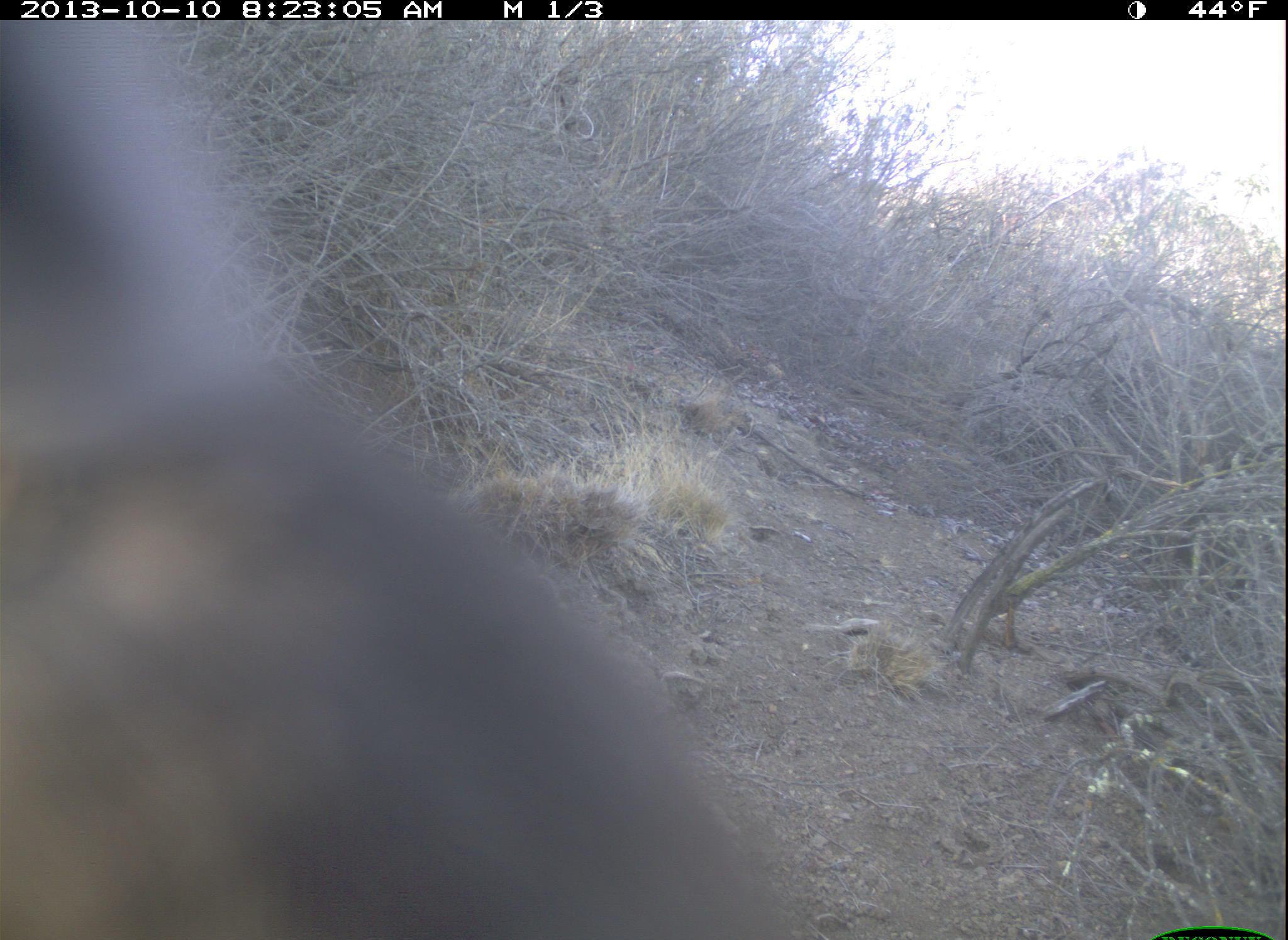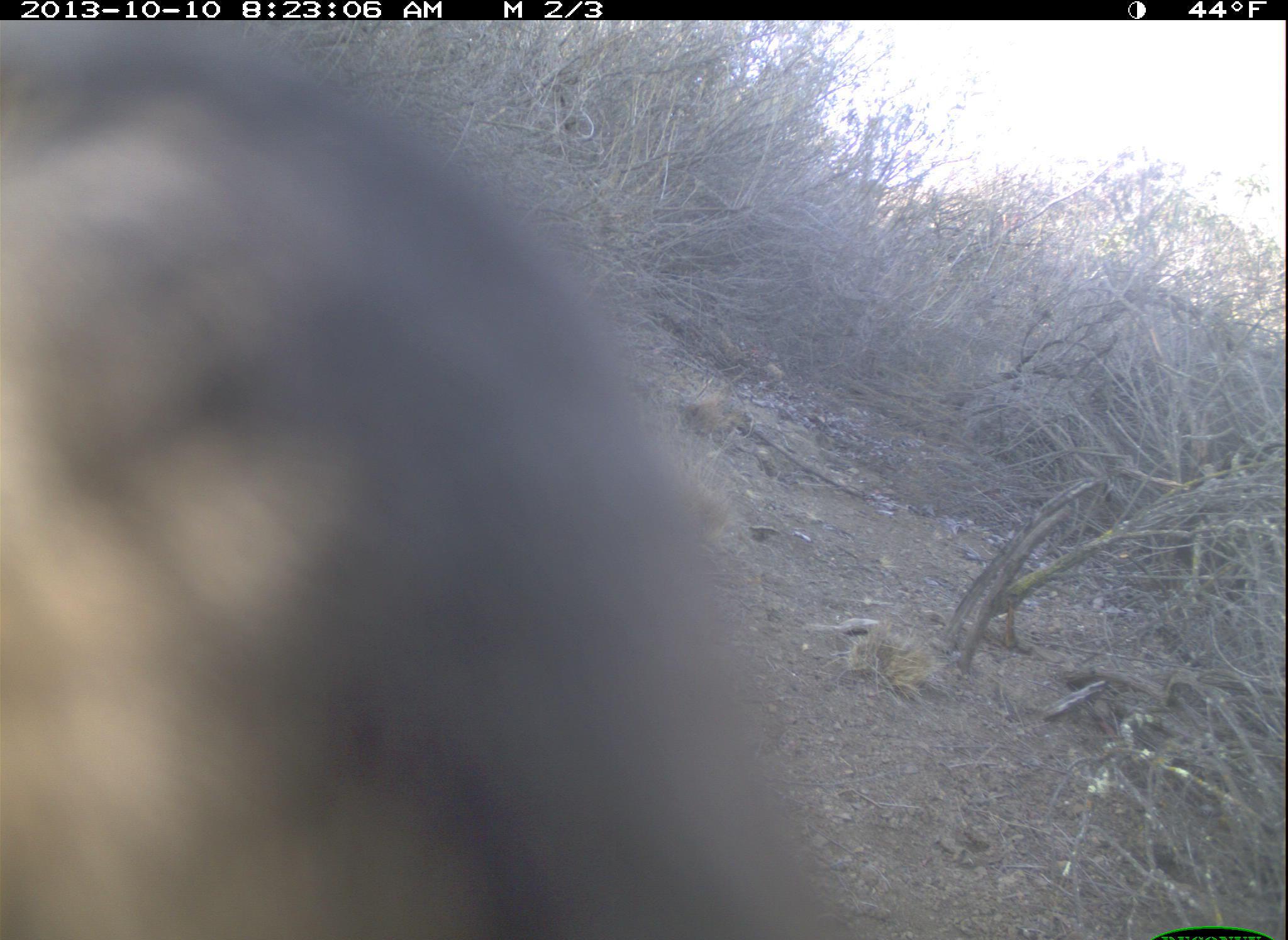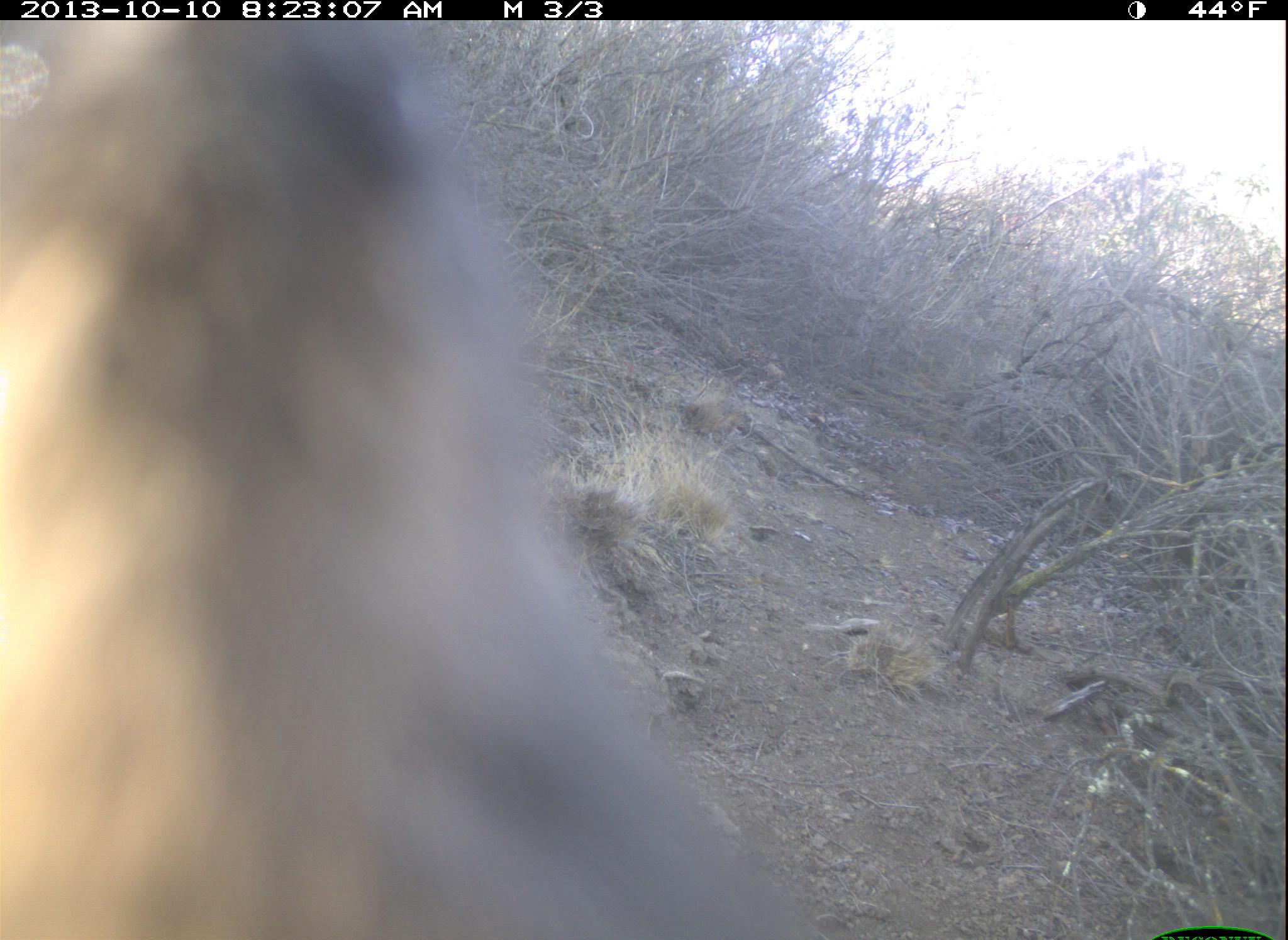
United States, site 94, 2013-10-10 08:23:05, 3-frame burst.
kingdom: Animalia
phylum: Chordata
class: Aves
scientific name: Aves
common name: bird